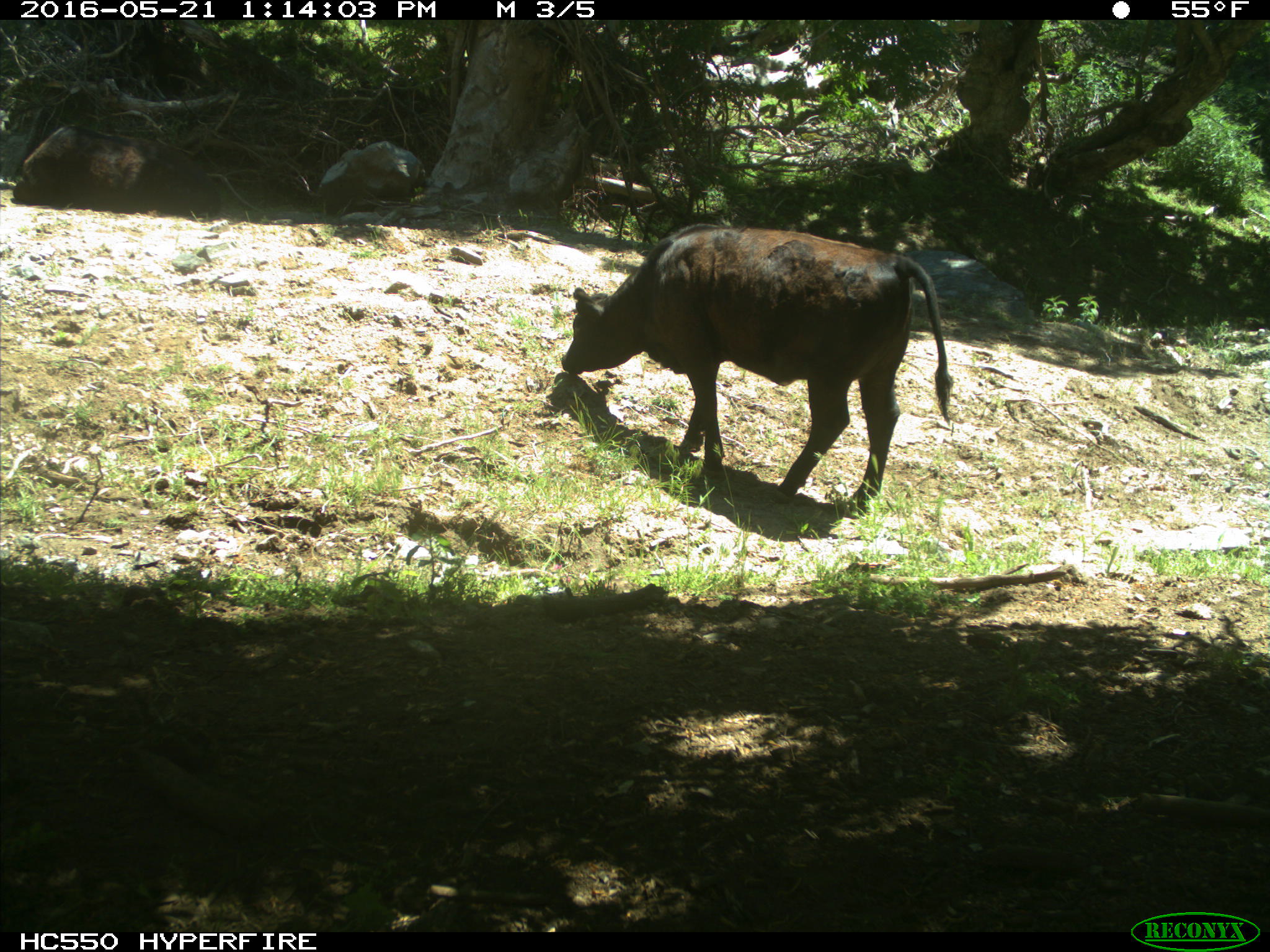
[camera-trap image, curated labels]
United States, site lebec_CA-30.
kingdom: Animalia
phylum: Chordata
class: Mammalia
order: Artiodactyla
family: Bovidae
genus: Bos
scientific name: Bos taurus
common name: domestic cow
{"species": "Bos taurus (domestic cow)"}